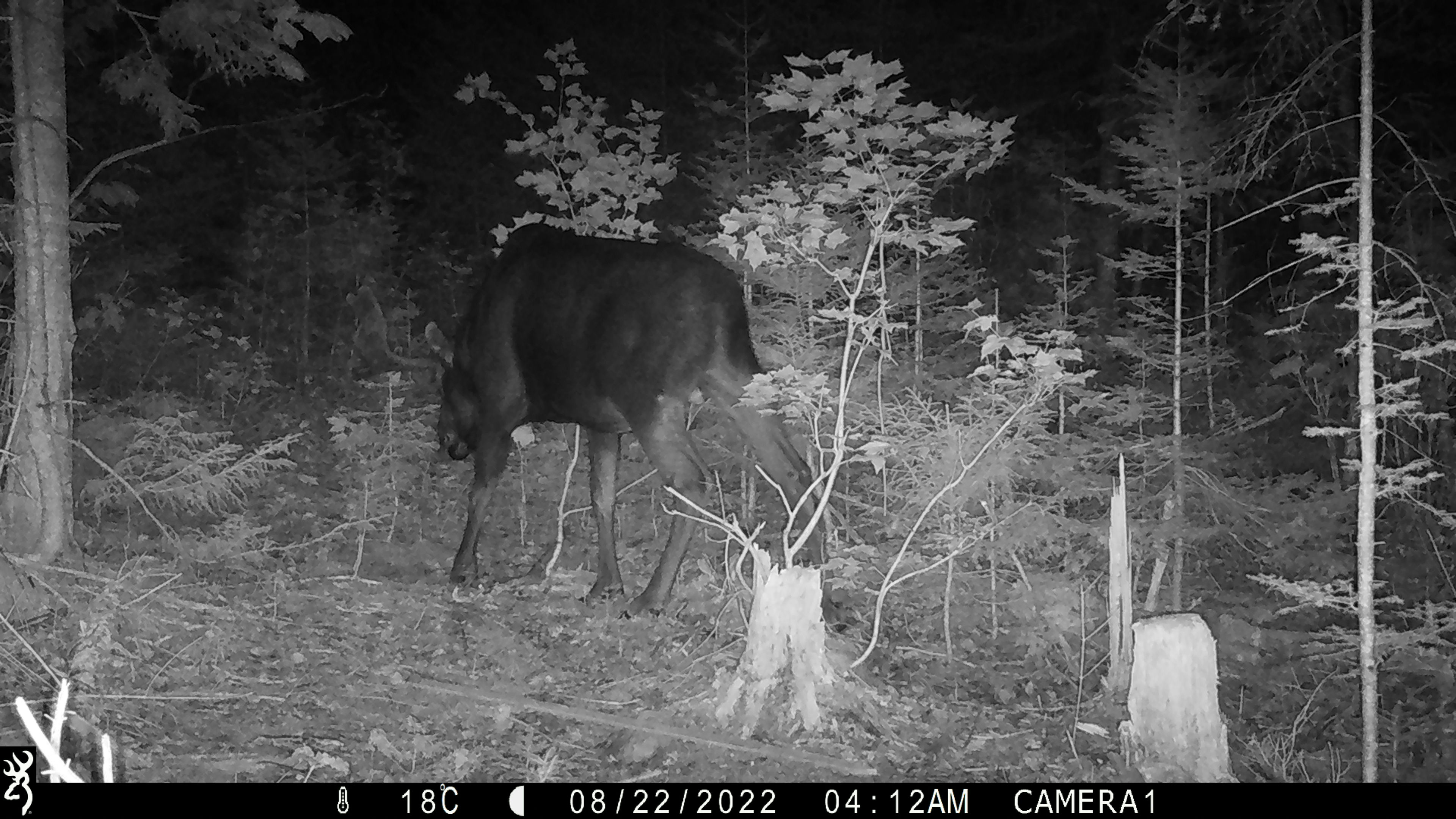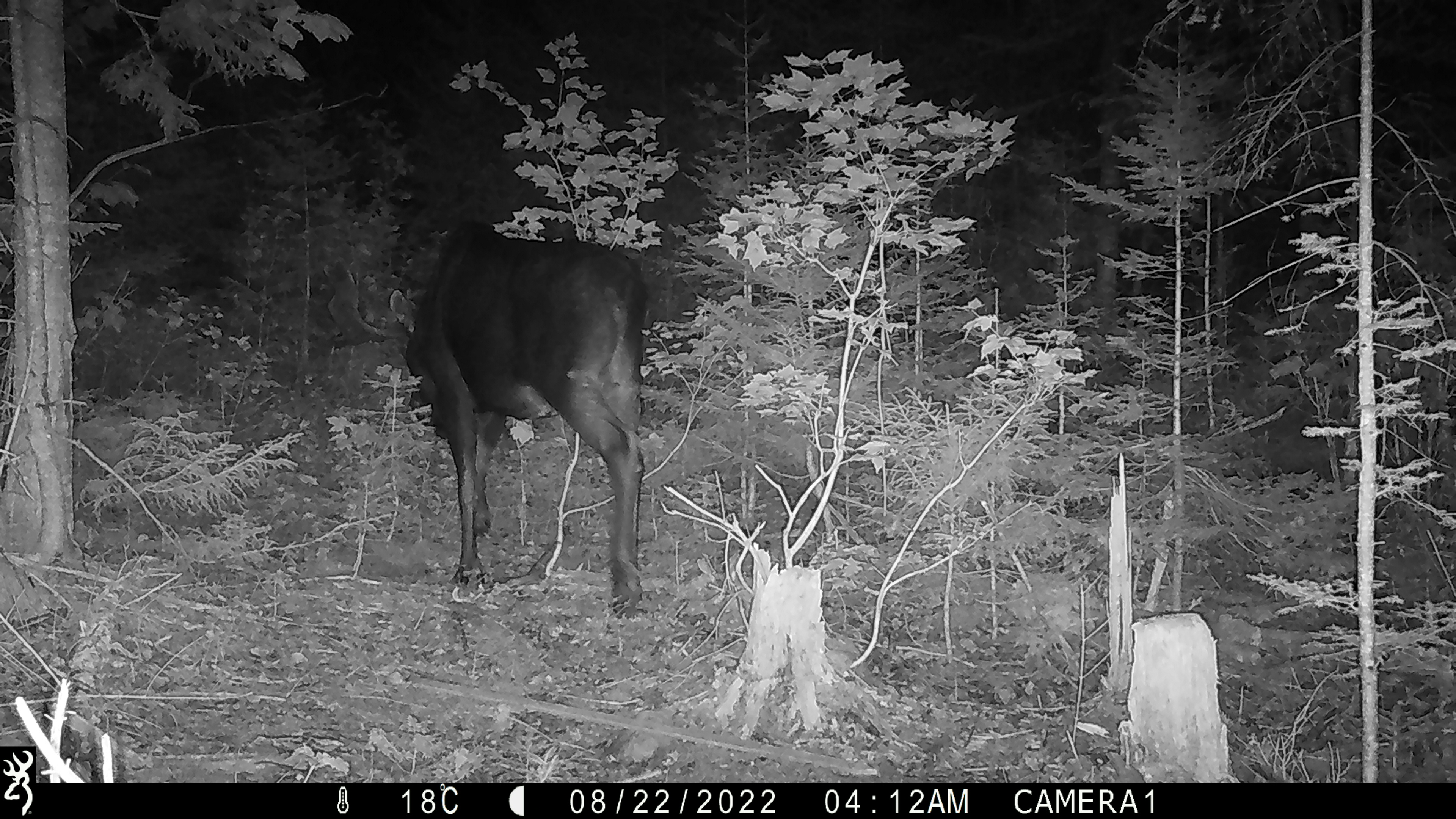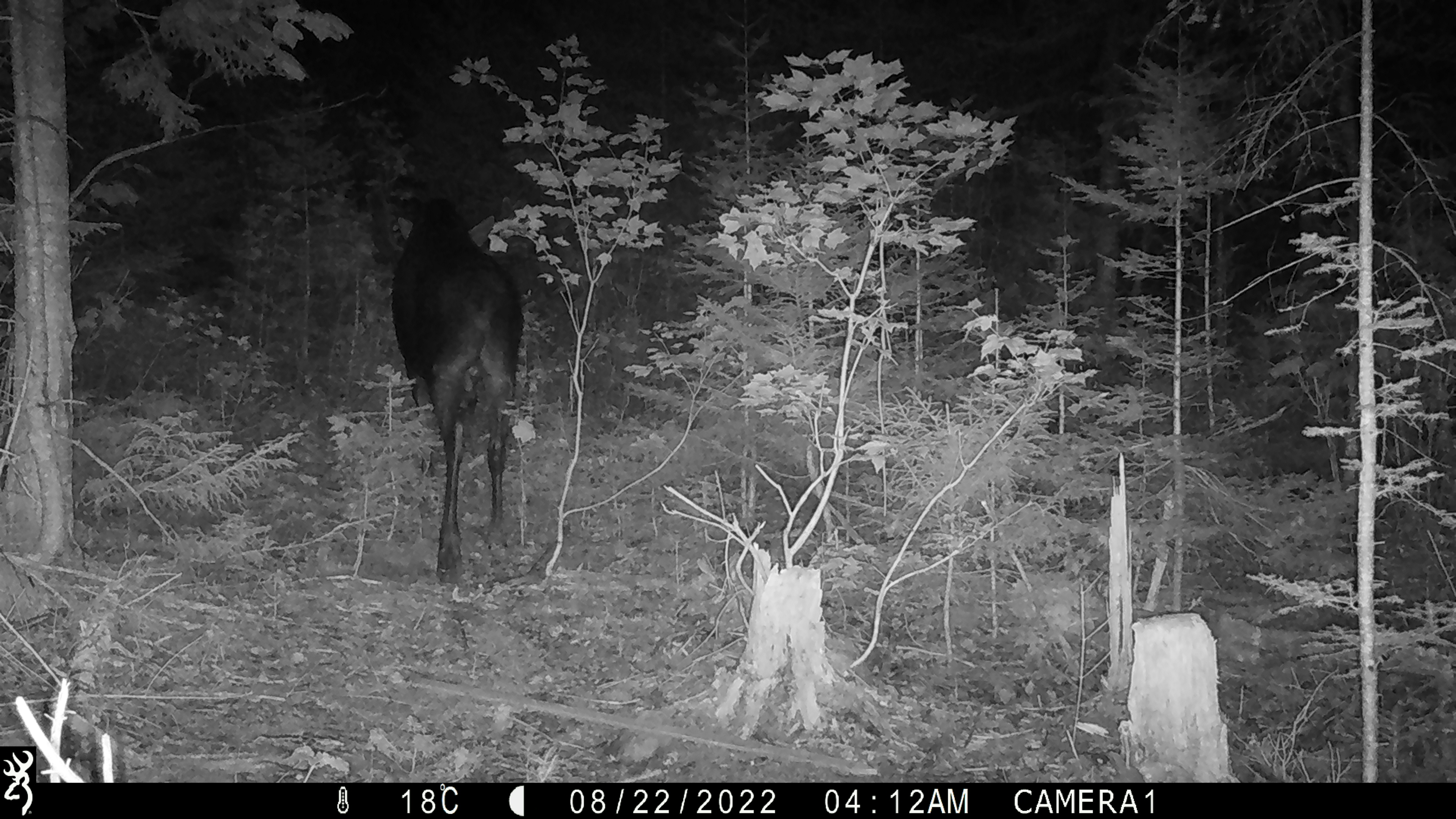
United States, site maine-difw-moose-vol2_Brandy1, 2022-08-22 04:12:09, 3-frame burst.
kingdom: Animalia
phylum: Chordata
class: Mammalia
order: Artiodactyla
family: Cervidae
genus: Alces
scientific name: Alces alces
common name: moose